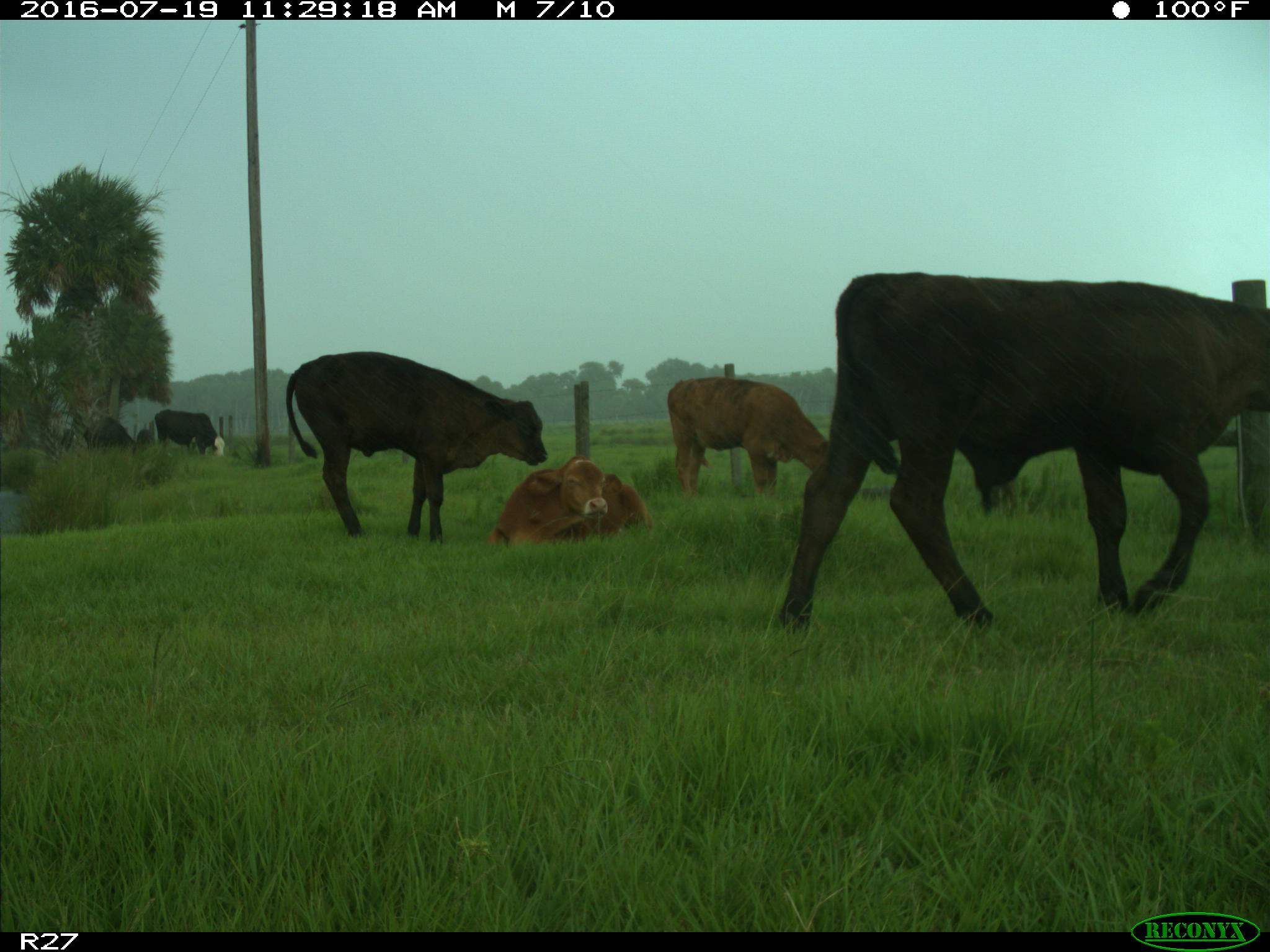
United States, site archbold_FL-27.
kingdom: Animalia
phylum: Chordata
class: Mammalia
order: Artiodactyla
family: Bovidae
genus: Bos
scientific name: Bos taurus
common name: domestic cow